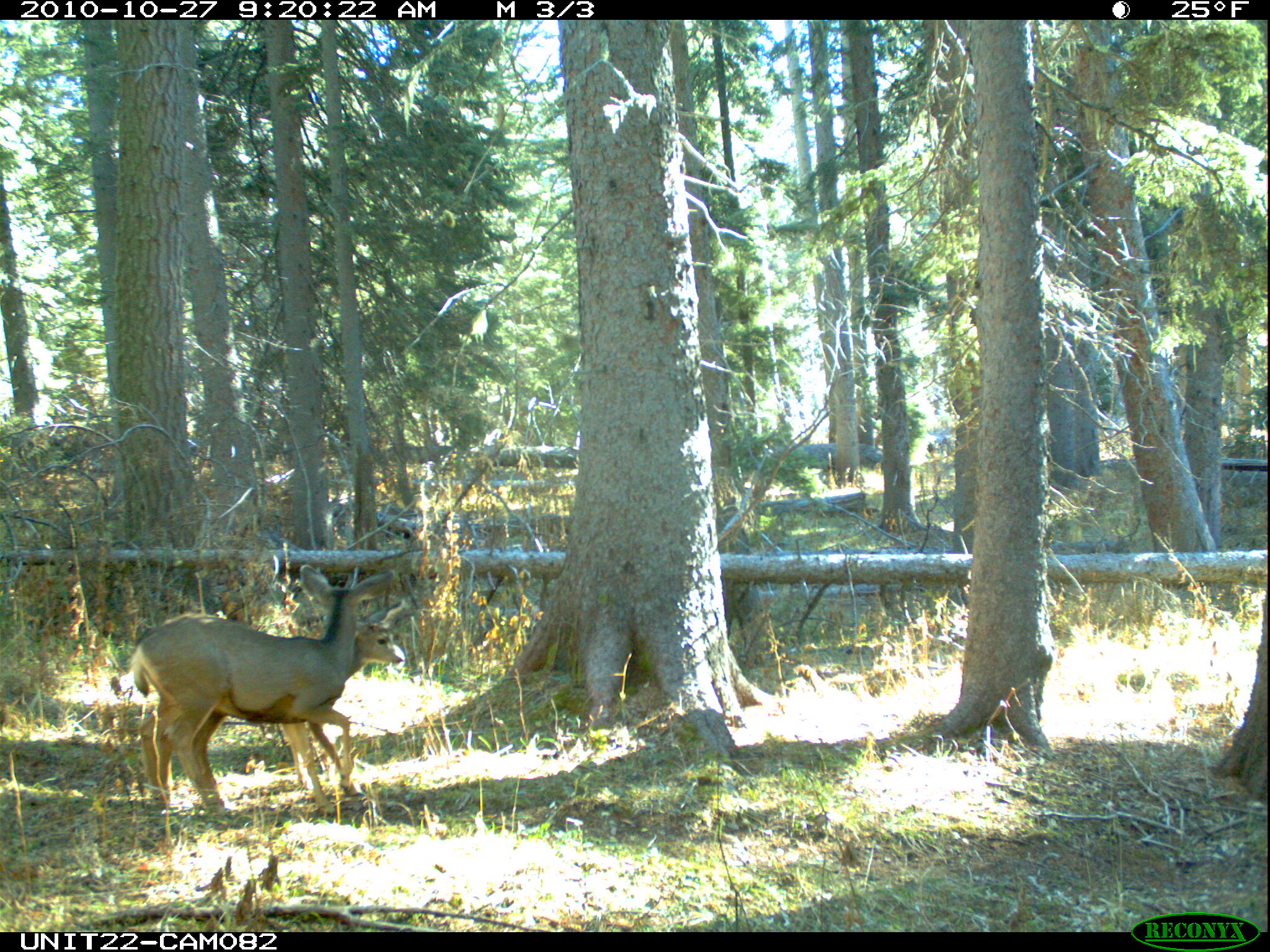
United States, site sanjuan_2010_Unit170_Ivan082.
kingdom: Animalia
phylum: Chordata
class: Mammalia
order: Artiodactyla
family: Cervidae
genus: Odocoileus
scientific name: Odocoileus hemionus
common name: mule deer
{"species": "Odocoileus hemionus (mule deer)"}